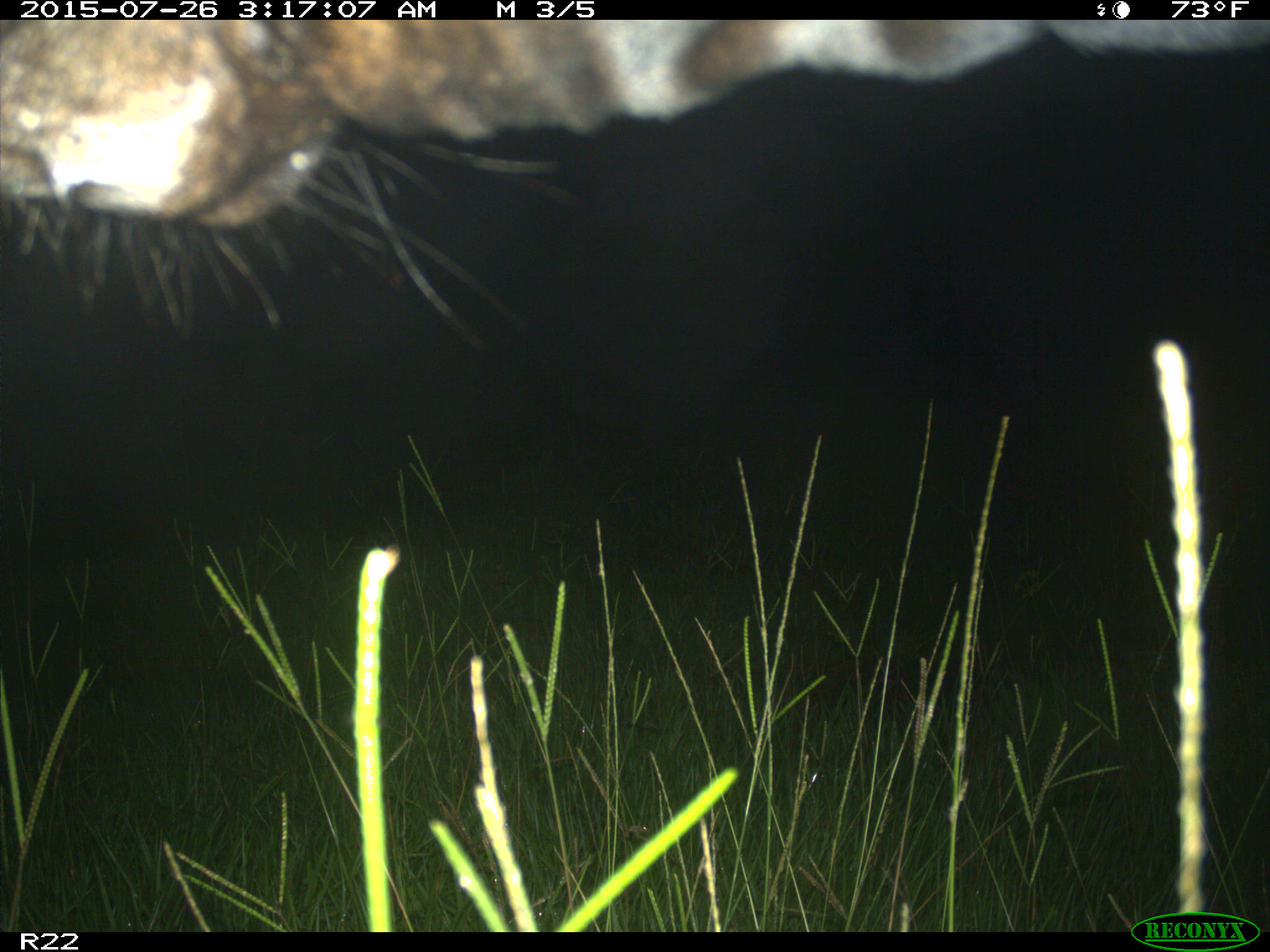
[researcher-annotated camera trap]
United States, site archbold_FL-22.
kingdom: Animalia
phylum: Chordata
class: Mammalia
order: Artiodactyla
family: Bovidae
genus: Bos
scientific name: Bos taurus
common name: domestic cow